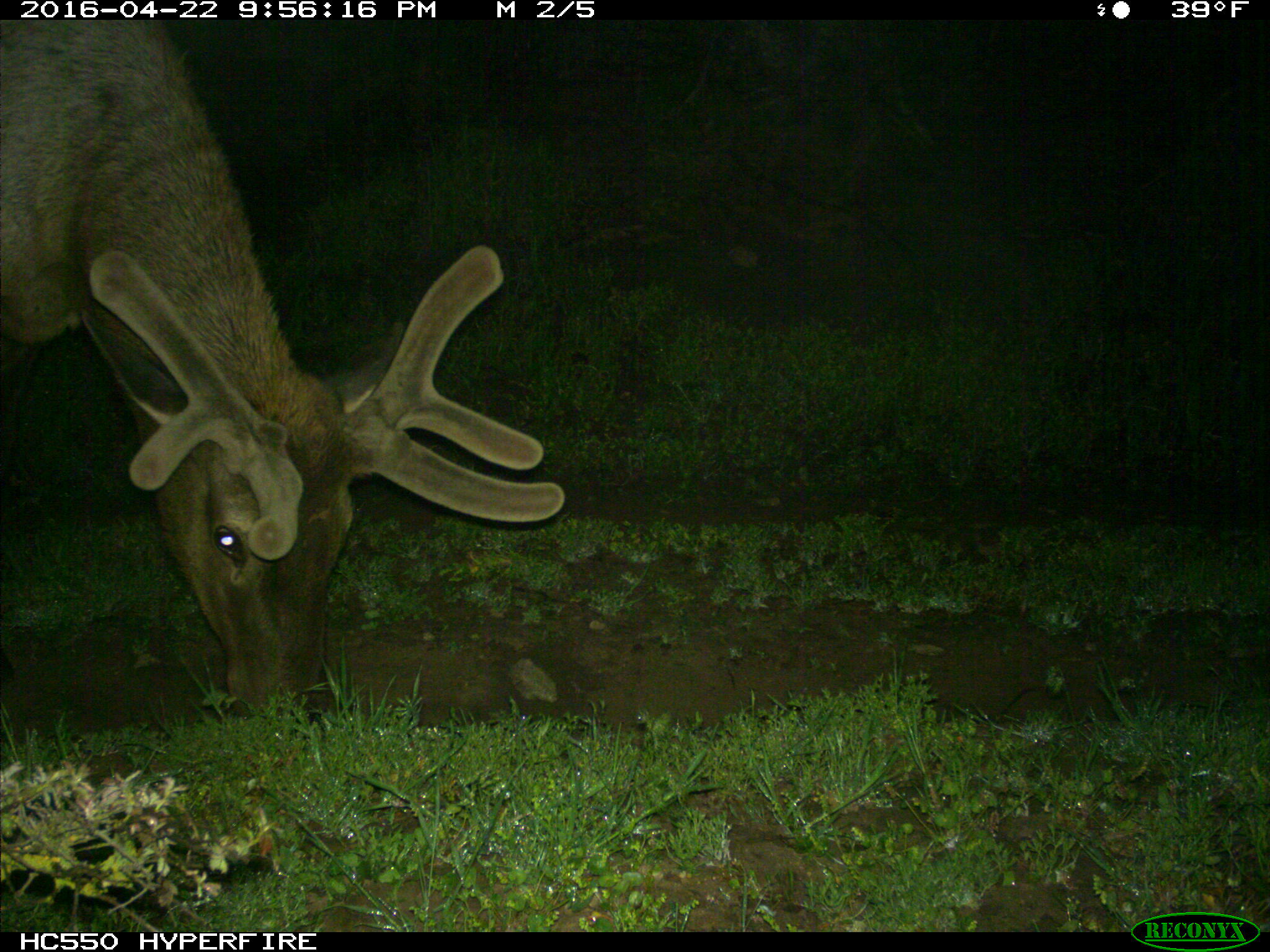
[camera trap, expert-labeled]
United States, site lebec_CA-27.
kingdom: Animalia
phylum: Chordata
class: Mammalia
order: Artiodactyla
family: Cervidae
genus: Cervus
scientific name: Cervus canadensis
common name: elk